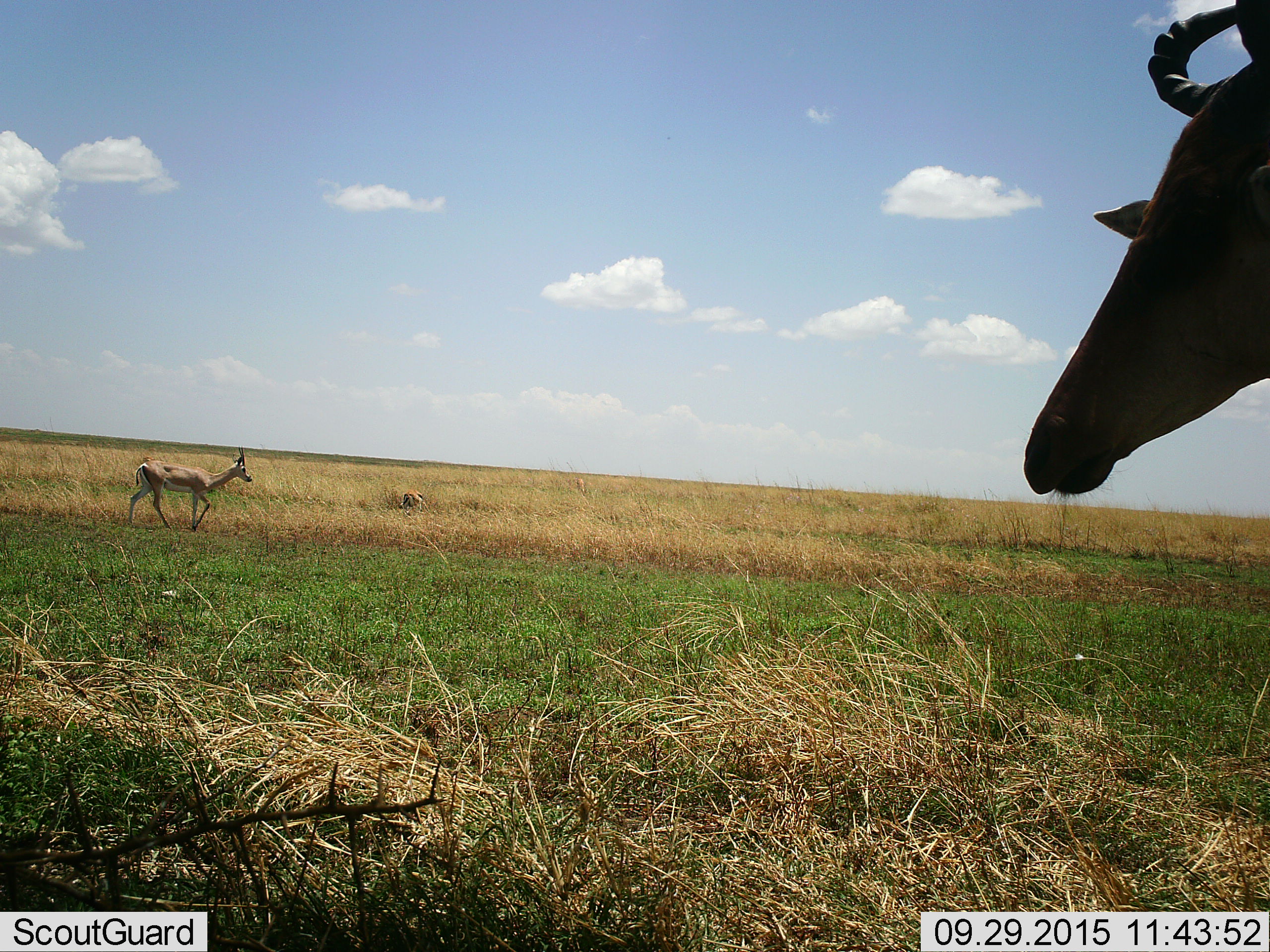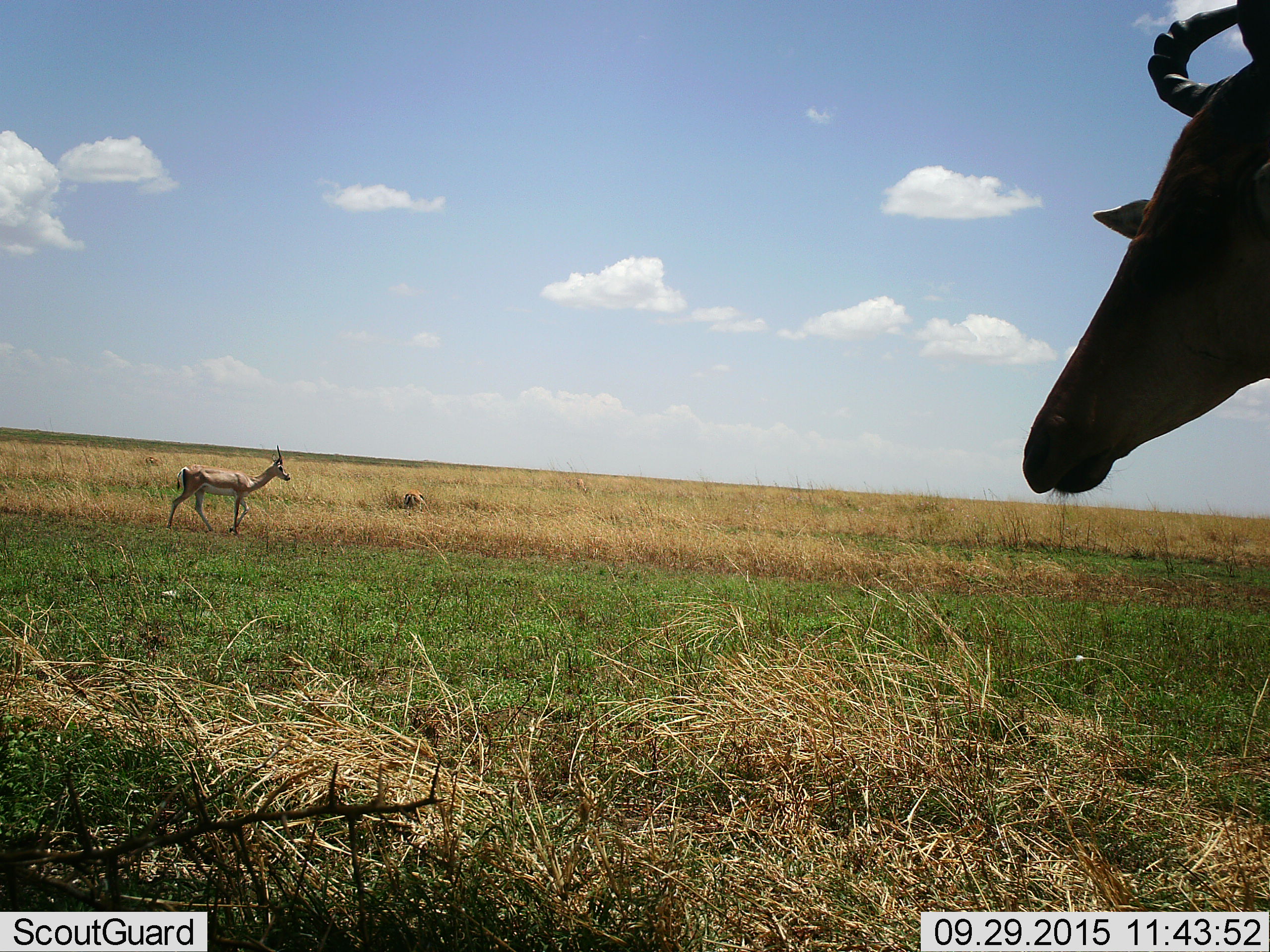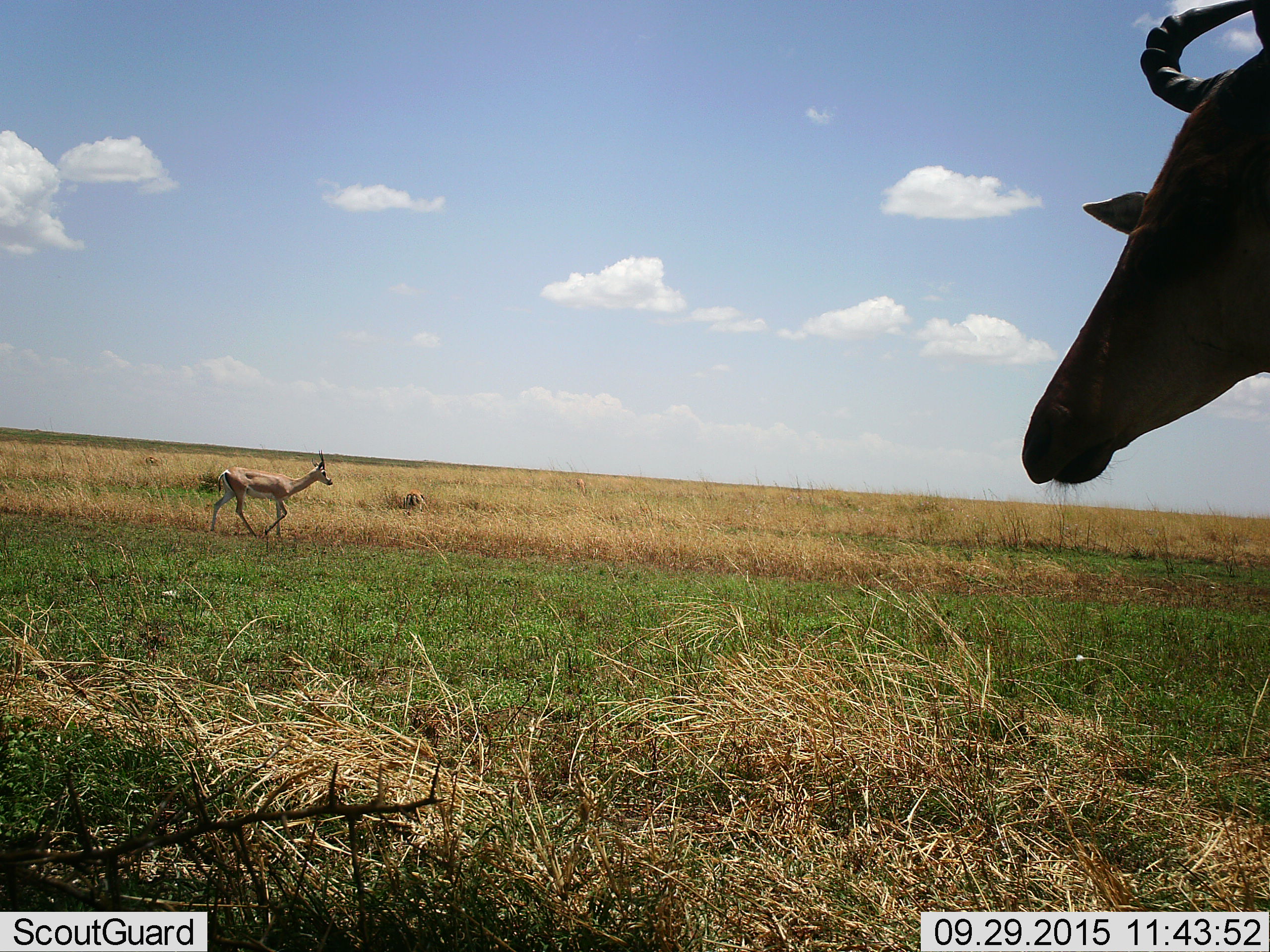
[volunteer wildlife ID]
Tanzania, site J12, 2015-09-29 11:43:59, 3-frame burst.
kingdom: Animalia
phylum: Chordata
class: Mammalia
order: Artiodactyla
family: Bovidae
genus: Nanger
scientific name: Nanger granti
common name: grant's gazelle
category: gazellegrants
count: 3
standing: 33%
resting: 17%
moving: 83%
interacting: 0%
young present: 0%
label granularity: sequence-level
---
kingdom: Animalia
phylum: Chordata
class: Mammalia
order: Artiodactyla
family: Bovidae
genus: Eudorcas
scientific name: Eudorcas thomsonii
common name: thomson's gazelle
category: gazellethomsons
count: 3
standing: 50%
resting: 0%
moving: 33%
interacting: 0%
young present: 0%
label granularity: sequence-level